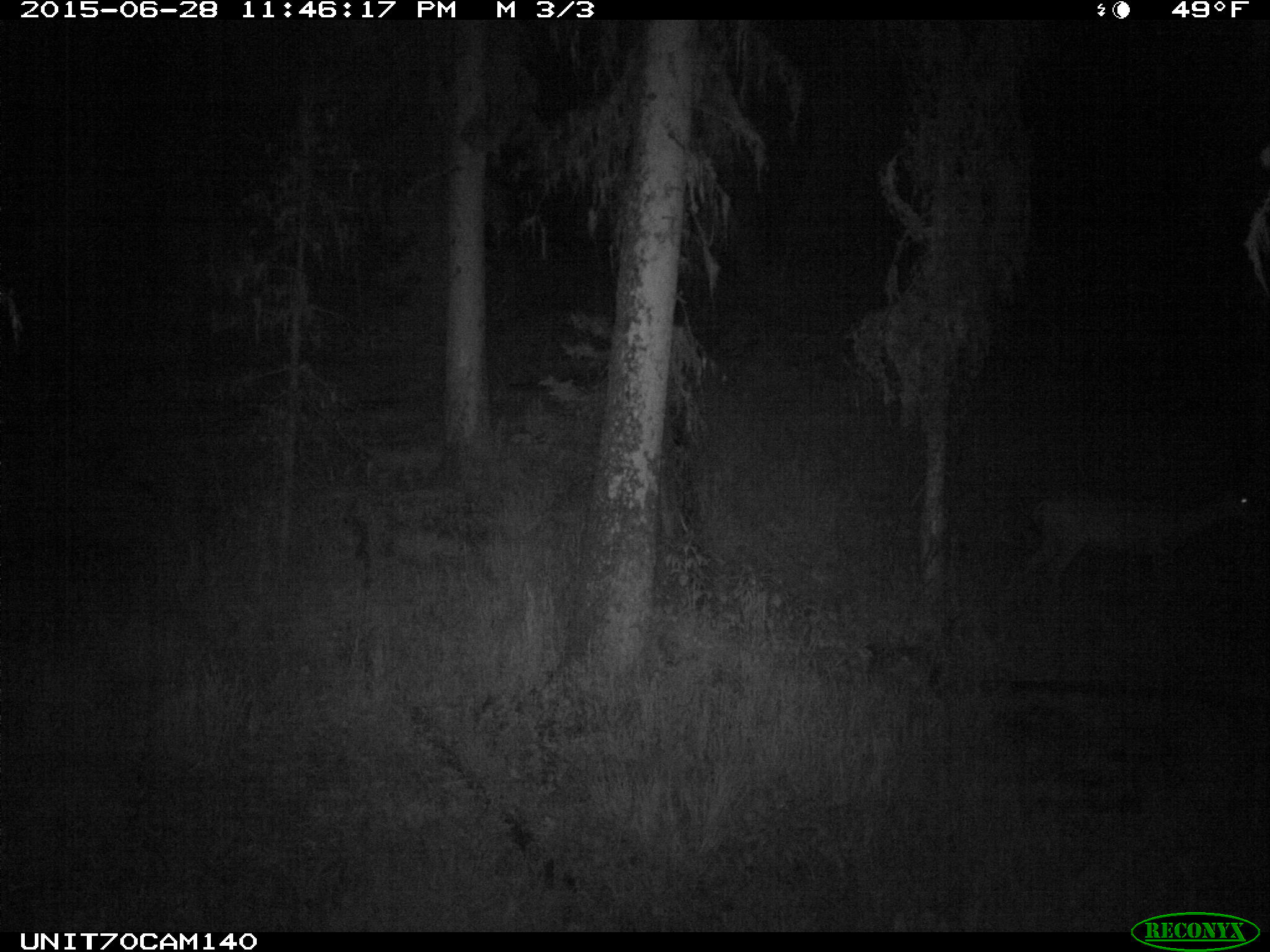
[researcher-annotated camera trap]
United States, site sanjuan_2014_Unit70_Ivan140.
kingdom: Animalia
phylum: Chordata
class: Mammalia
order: Artiodactyla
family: Cervidae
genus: Odocoileus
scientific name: Odocoileus hemionus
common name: mule deer